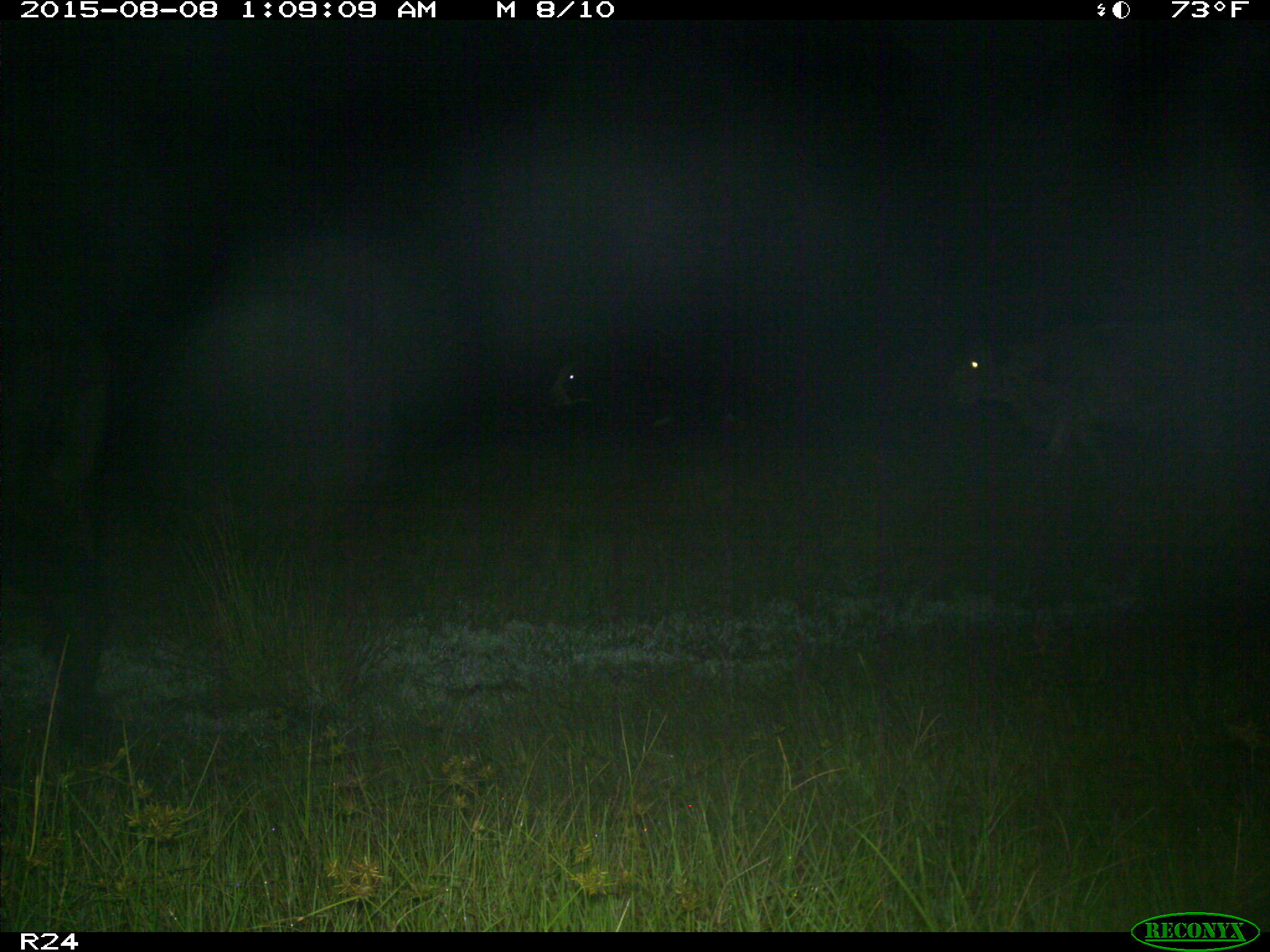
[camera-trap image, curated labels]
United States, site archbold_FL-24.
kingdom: Animalia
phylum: Chordata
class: Mammalia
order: Artiodactyla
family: Bovidae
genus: Bos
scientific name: Bos taurus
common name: domestic cow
Bos taurus (domestic cow).